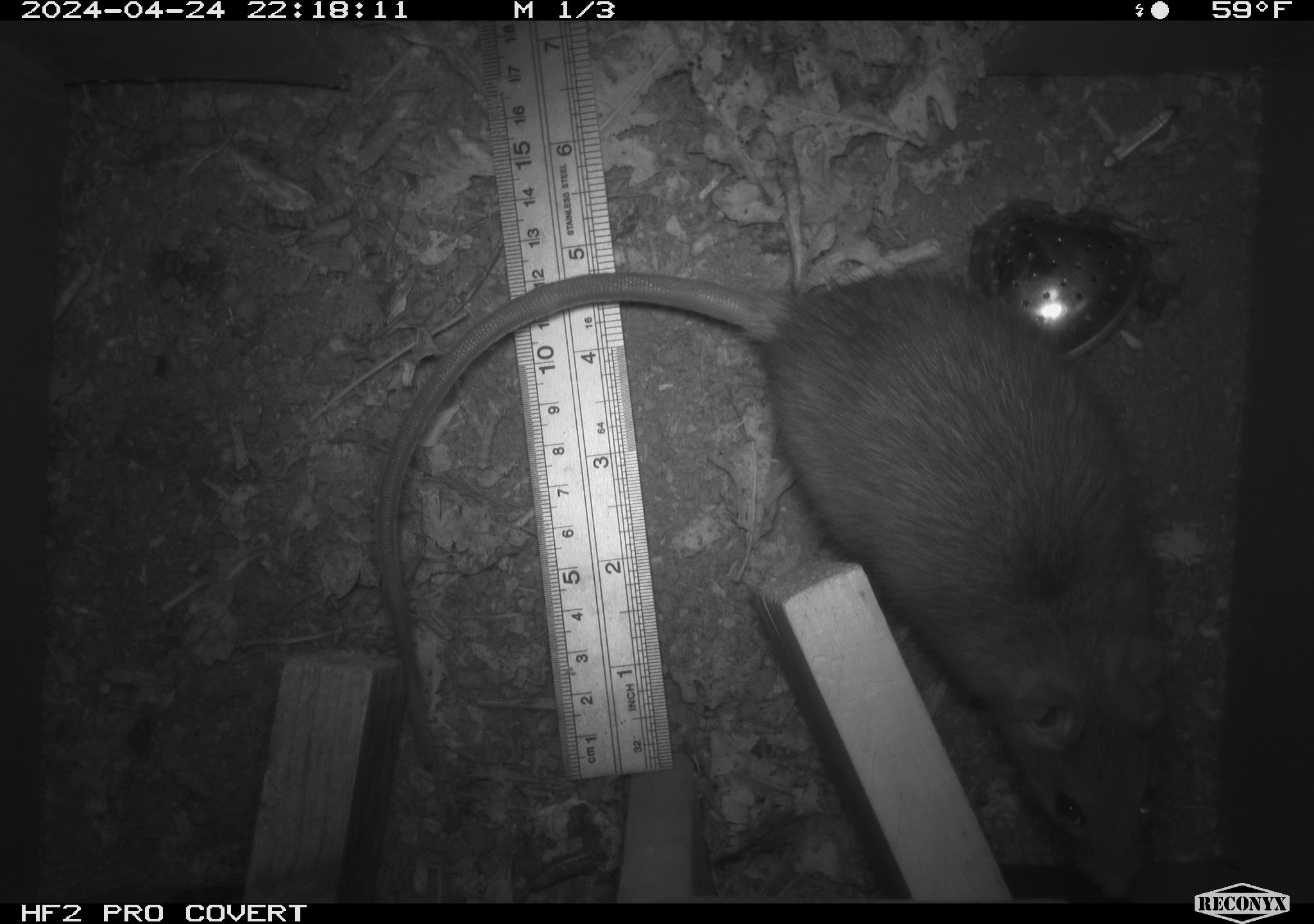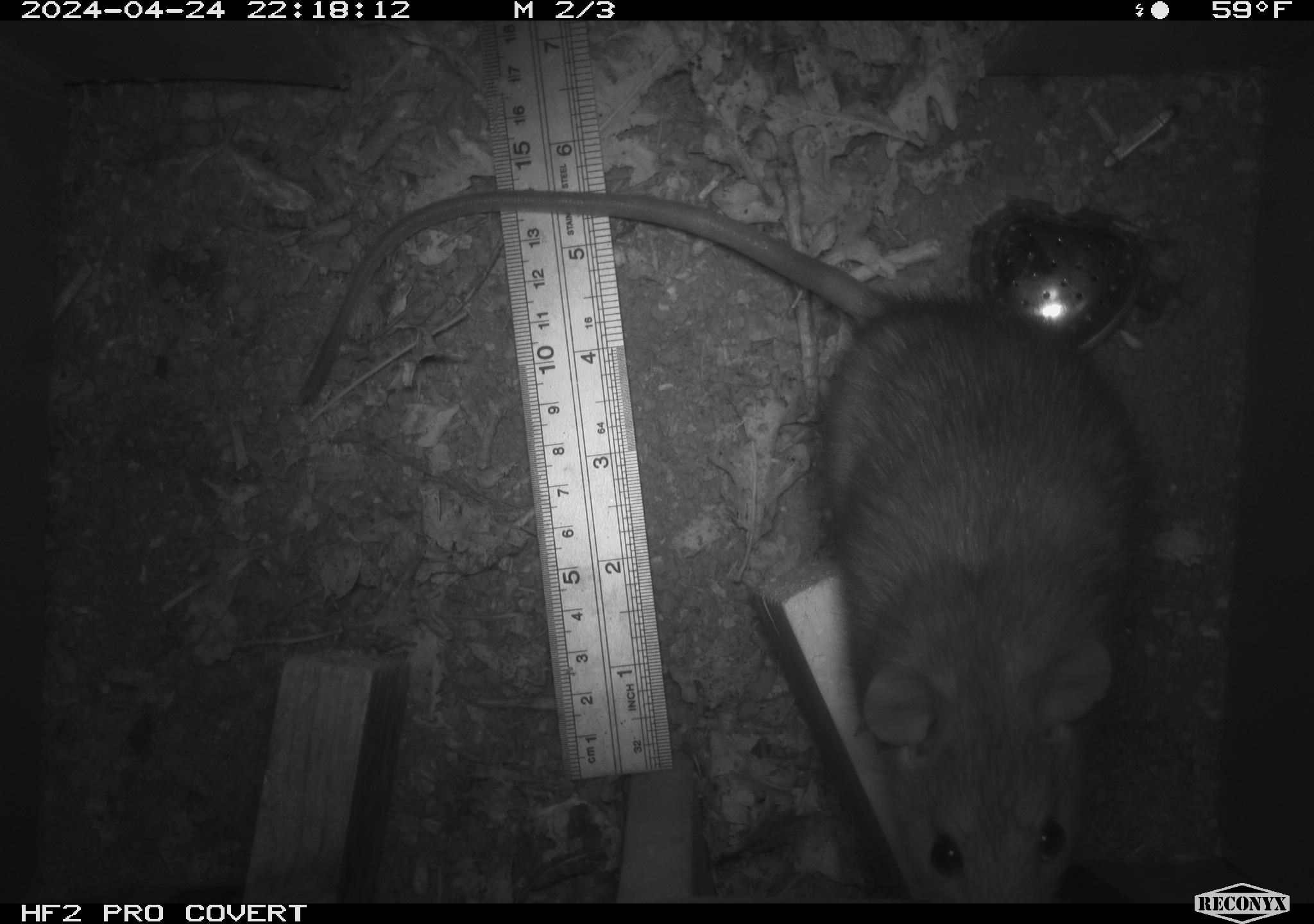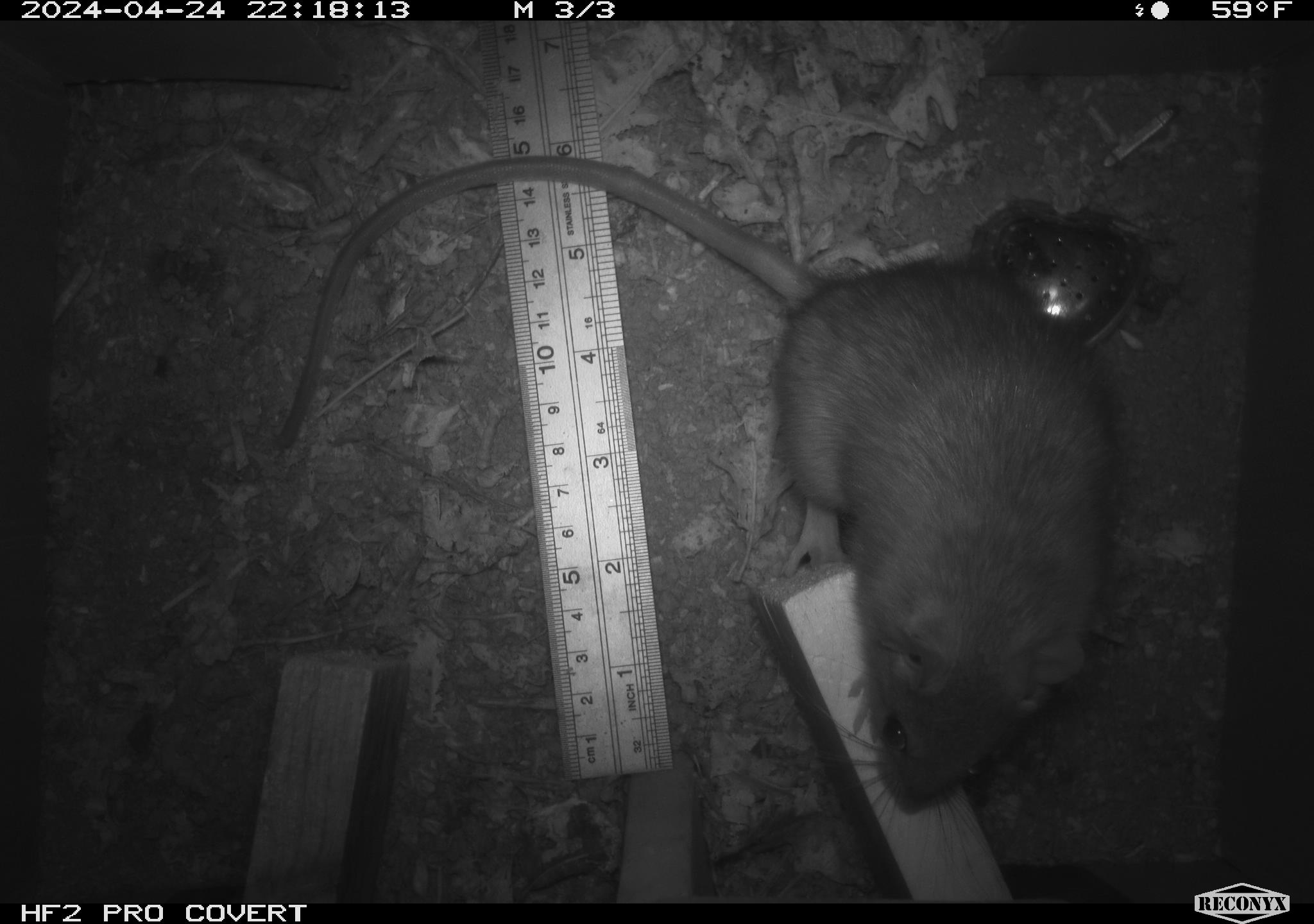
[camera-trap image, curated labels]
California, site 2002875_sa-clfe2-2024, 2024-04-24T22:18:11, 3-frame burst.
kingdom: Animalia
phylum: Chordata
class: Mammalia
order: Rodentia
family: Muridae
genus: Rattus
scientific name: Rattus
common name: rat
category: rattus species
Rattus species (rat) (Rattus).